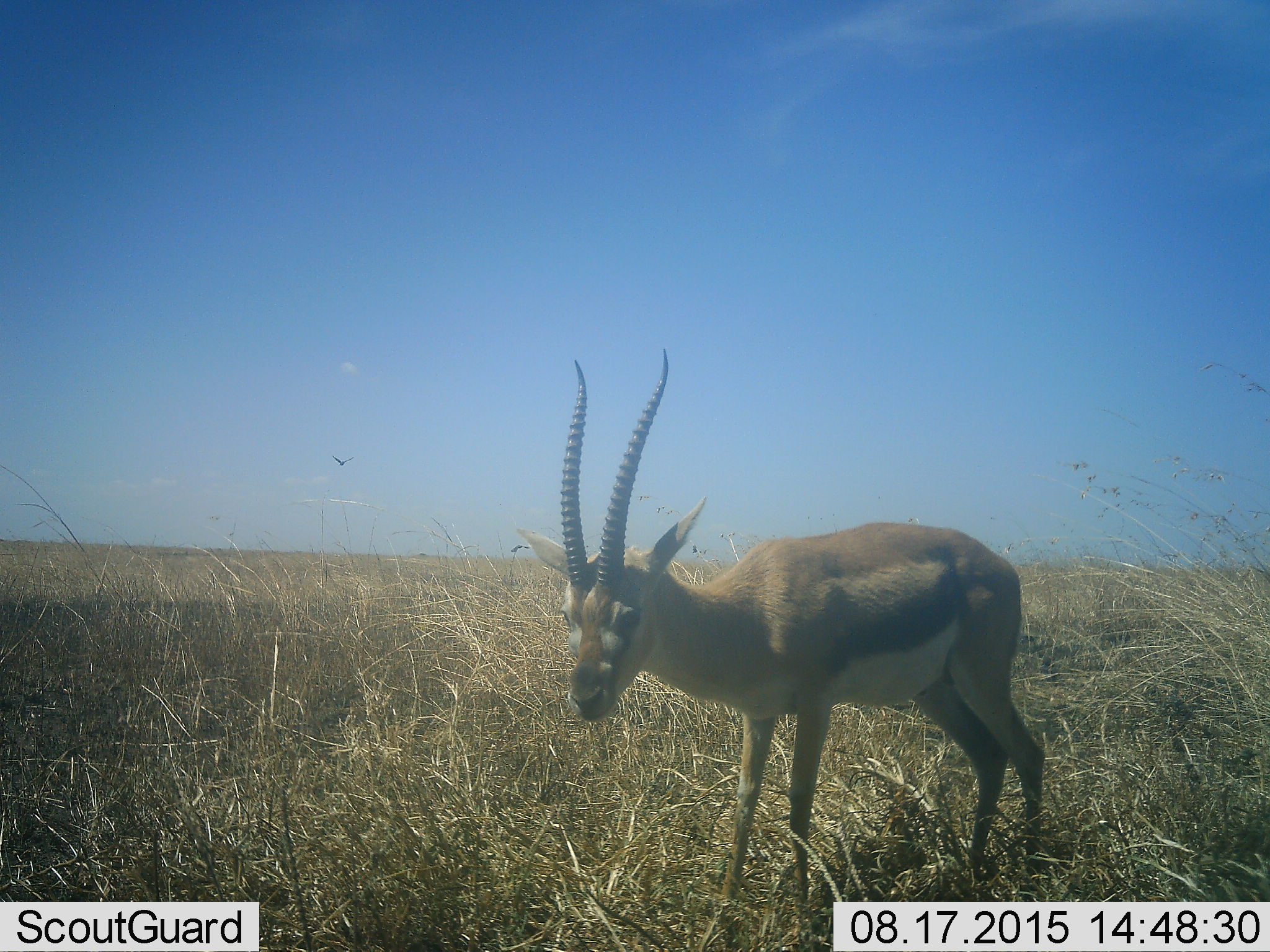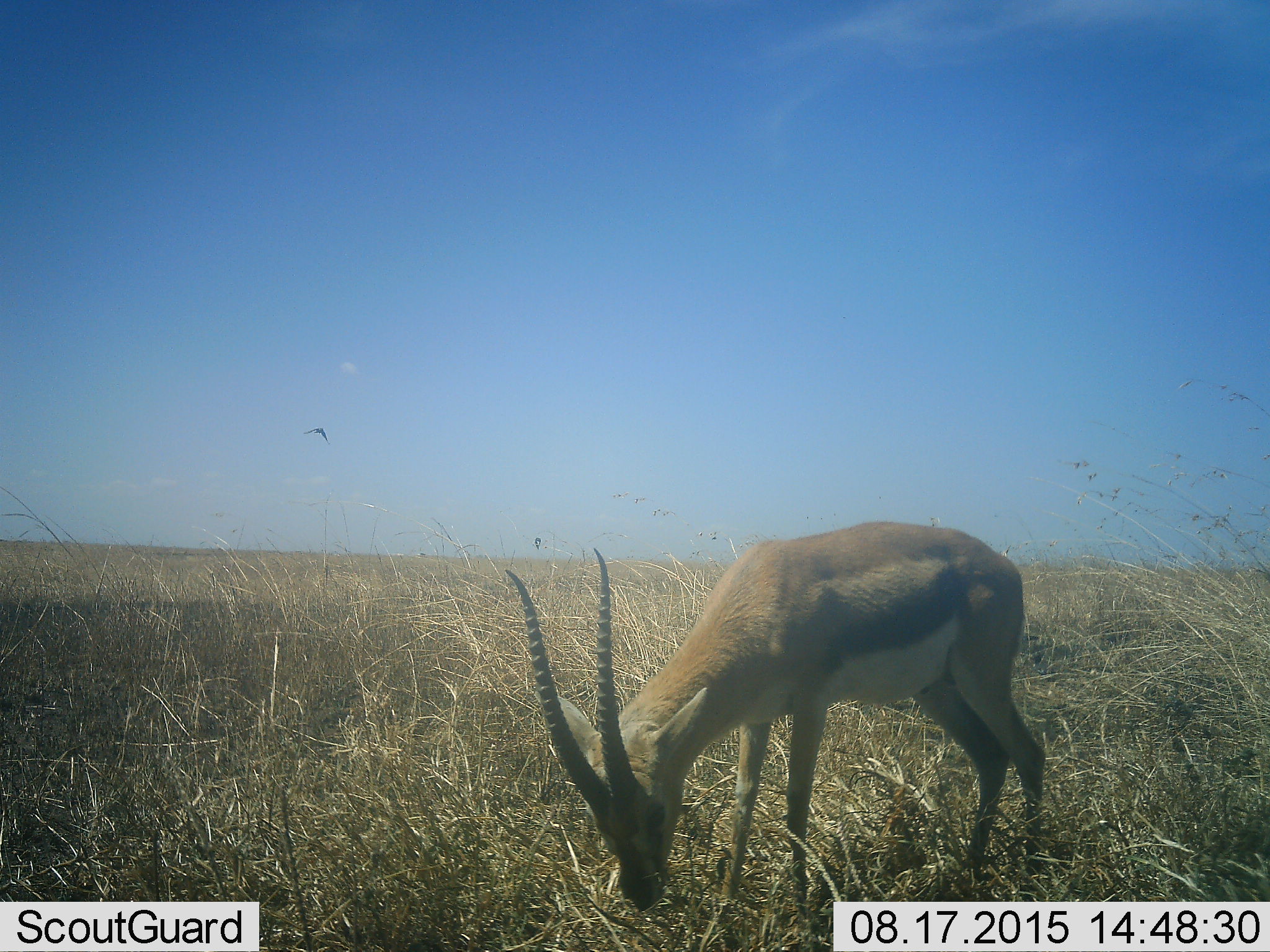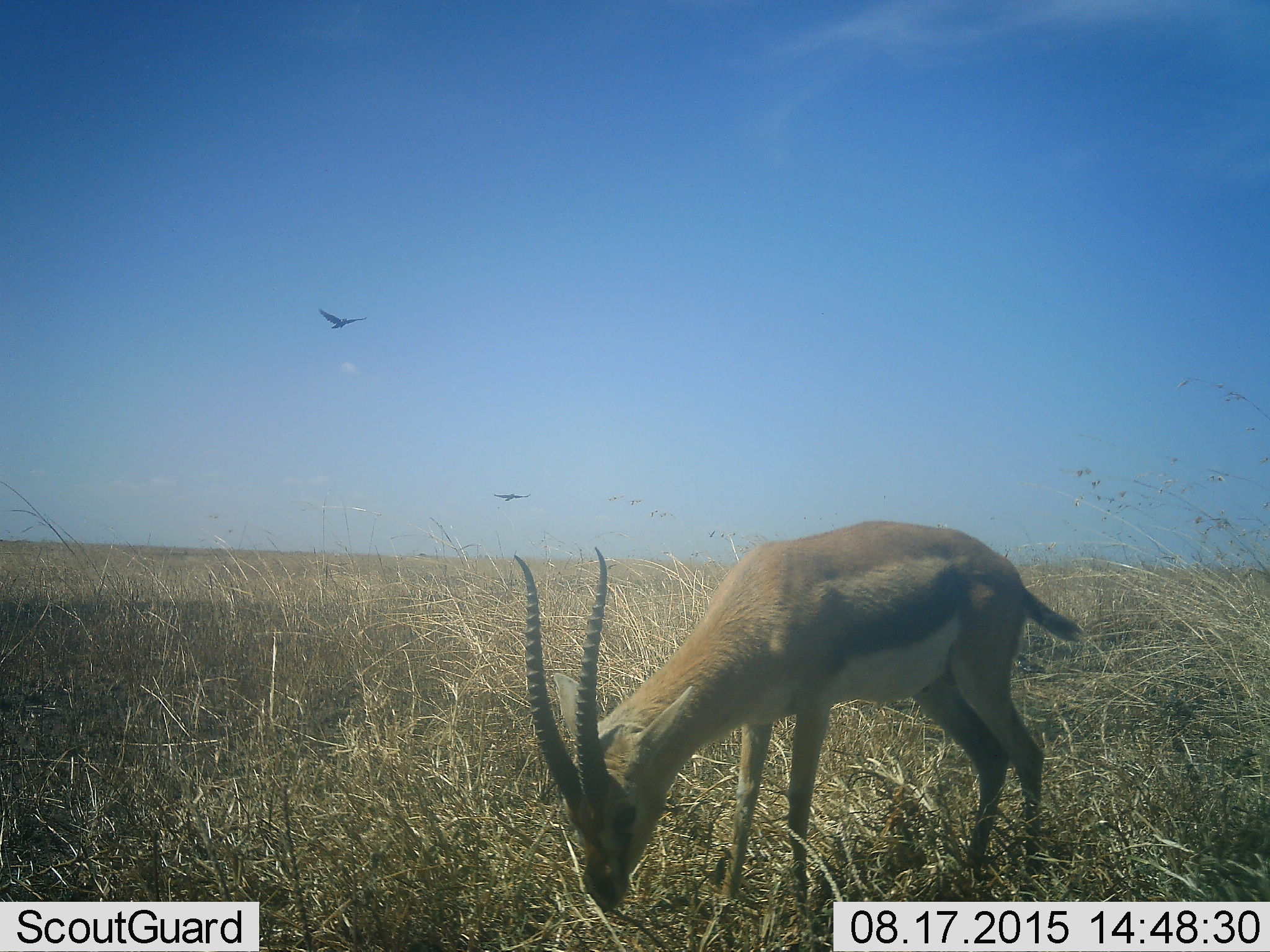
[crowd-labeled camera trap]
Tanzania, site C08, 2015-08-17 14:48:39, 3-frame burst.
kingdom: Animalia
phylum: Chordata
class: Mammalia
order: Artiodactyla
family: Bovidae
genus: Eudorcas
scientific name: Eudorcas thomsonii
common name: thomson's gazelle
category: gazellethomsons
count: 1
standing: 60%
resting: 0%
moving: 0%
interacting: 0%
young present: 0%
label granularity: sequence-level